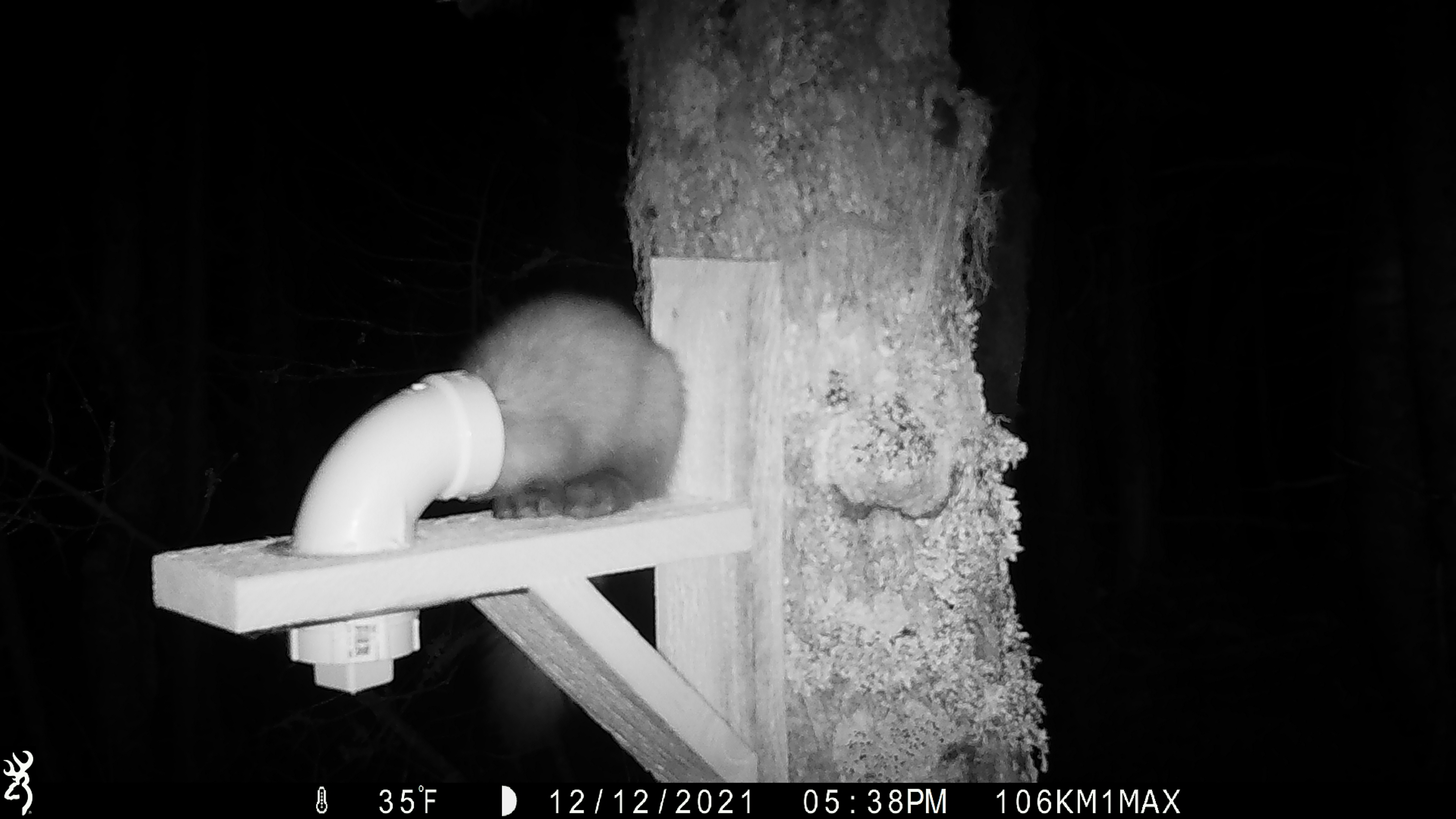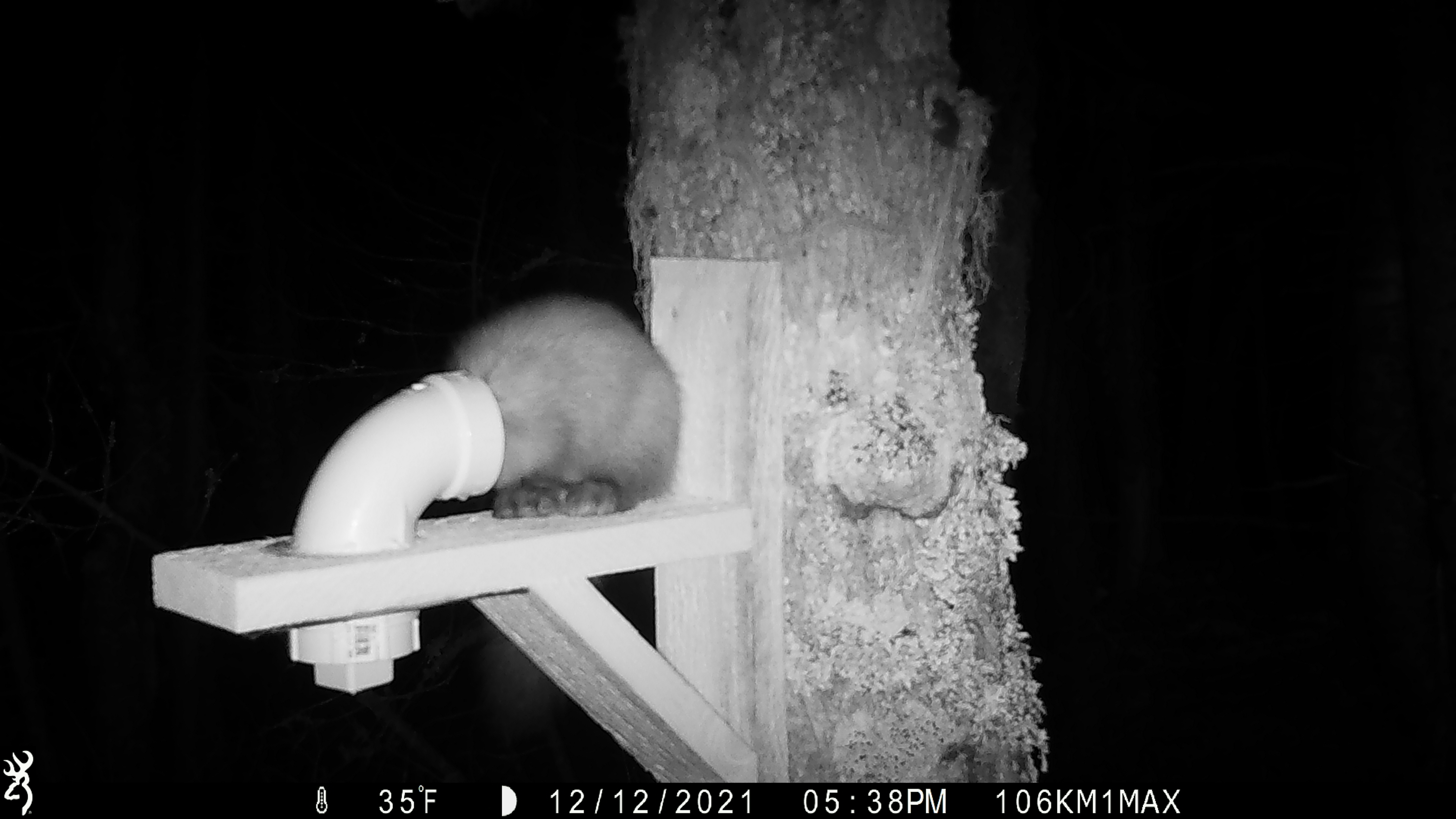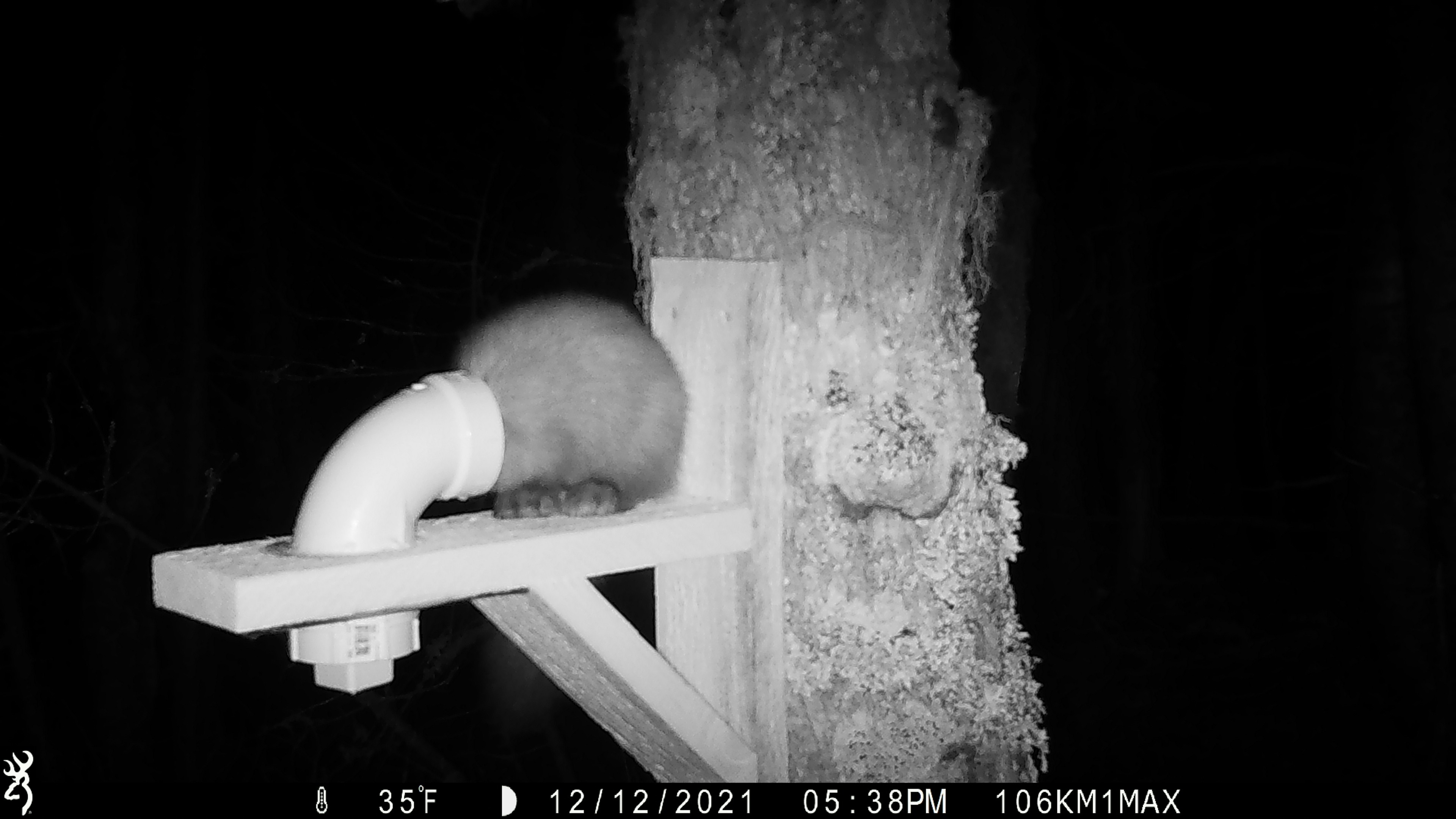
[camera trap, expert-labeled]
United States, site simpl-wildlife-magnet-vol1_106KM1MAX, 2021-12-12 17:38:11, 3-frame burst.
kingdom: Animalia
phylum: Chordata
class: Mammalia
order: Carnivora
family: Mustelidae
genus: Martes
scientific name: Martes americana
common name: american marten